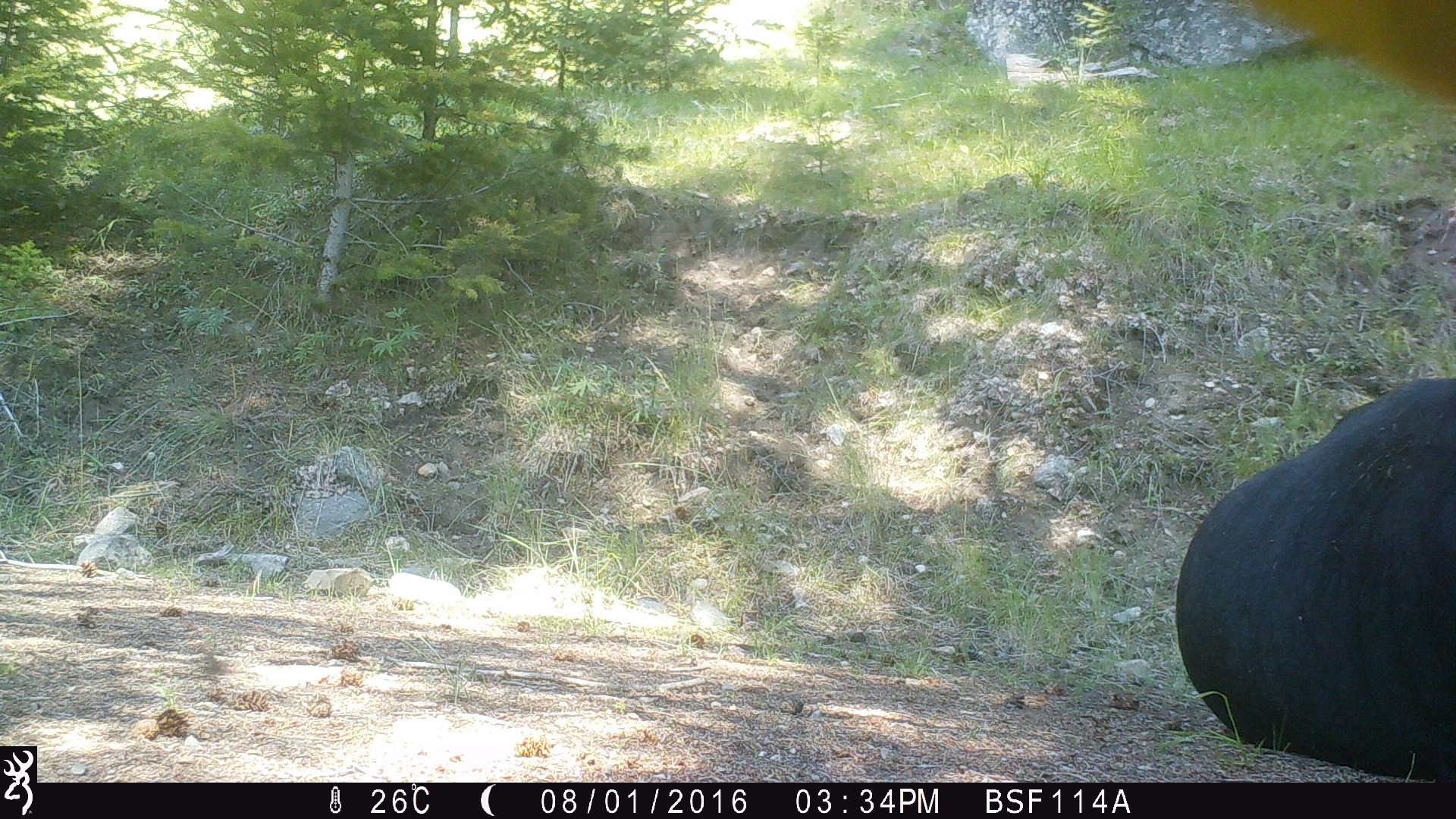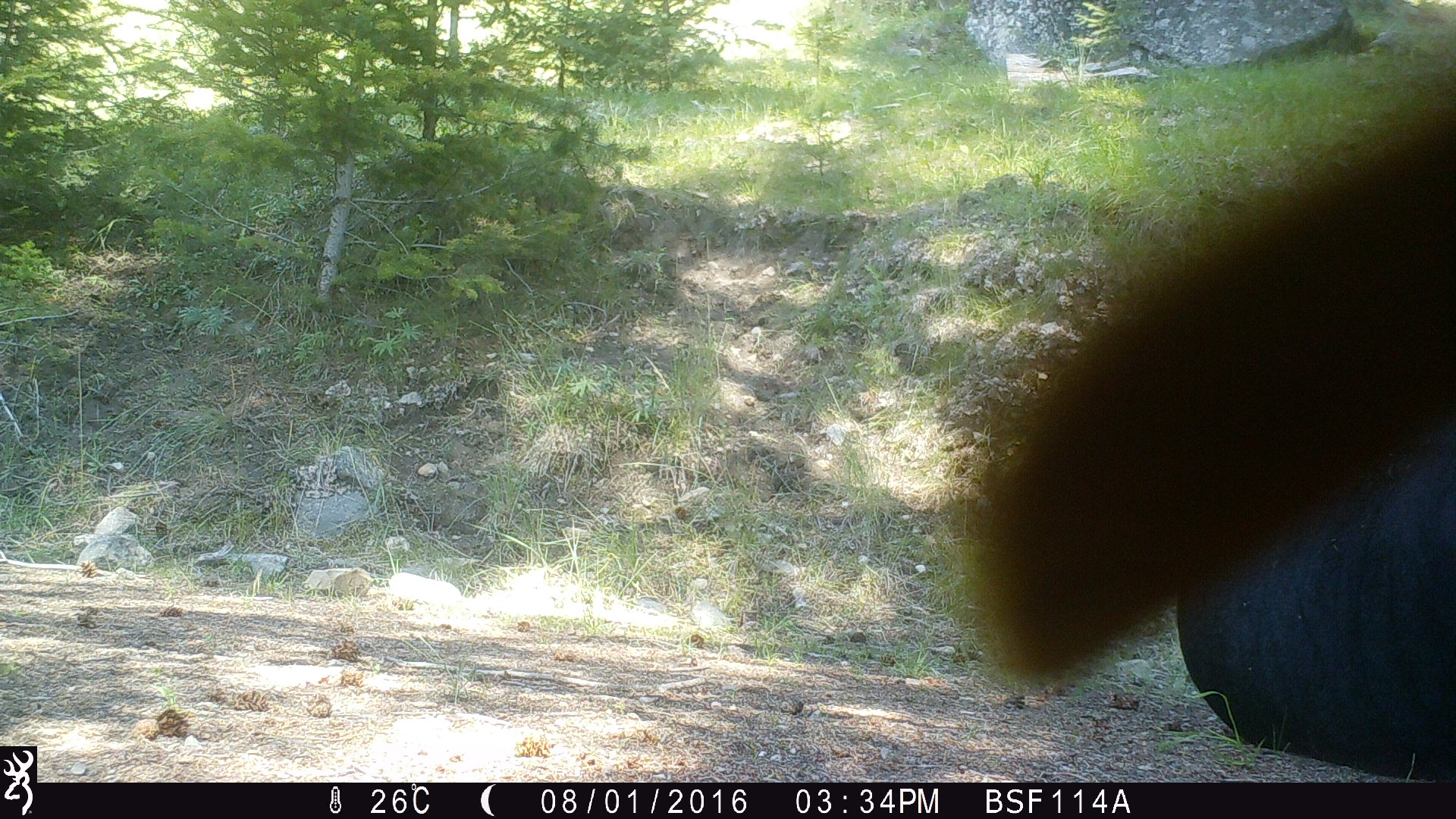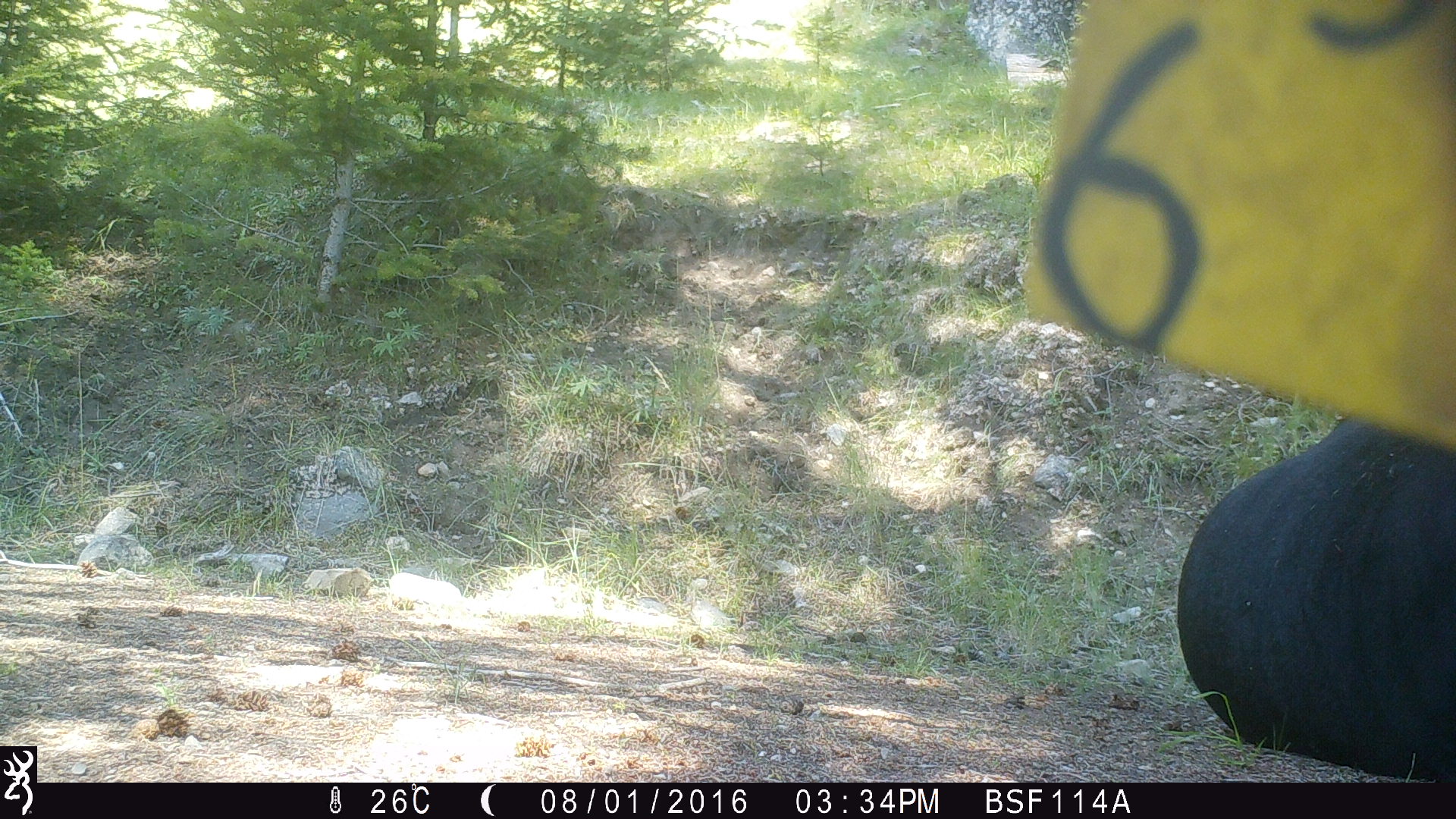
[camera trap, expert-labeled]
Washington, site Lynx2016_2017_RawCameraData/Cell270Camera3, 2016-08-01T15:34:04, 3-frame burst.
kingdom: Animalia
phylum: Chordata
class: Mammalia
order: Artiodactyla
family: Bovidae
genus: Bos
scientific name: Bos taurus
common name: domestic cattle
Domestic cattle (Bos taurus). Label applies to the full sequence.